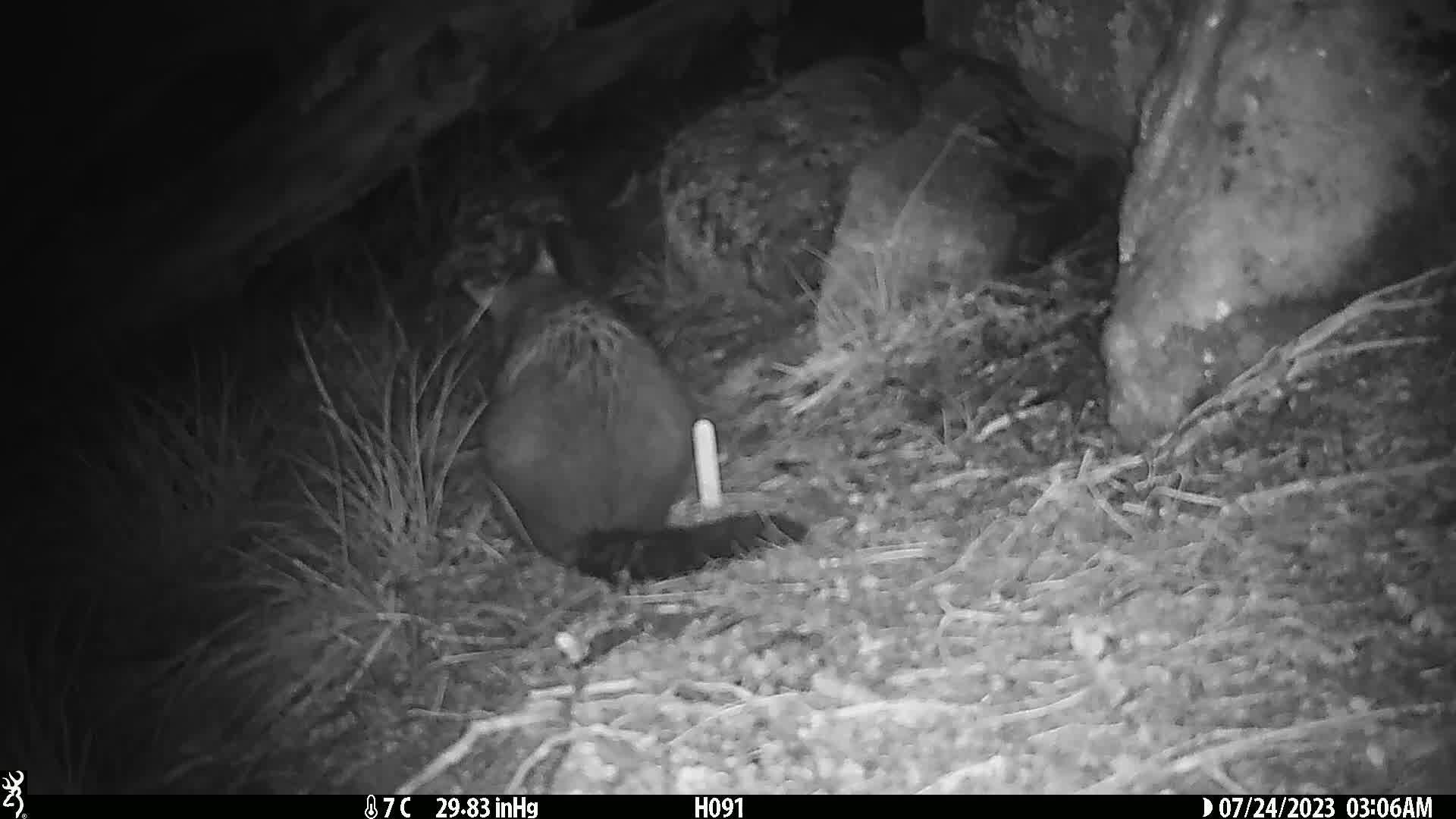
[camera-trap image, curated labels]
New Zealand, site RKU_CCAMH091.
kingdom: Animalia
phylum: Chordata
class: Mammalia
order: Diprotodontia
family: Phalangeridae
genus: Trichosurus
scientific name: Trichosurus vulpecula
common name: common brushtail possum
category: possum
Possum (common brushtail possum) (Trichosurus vulpecula).